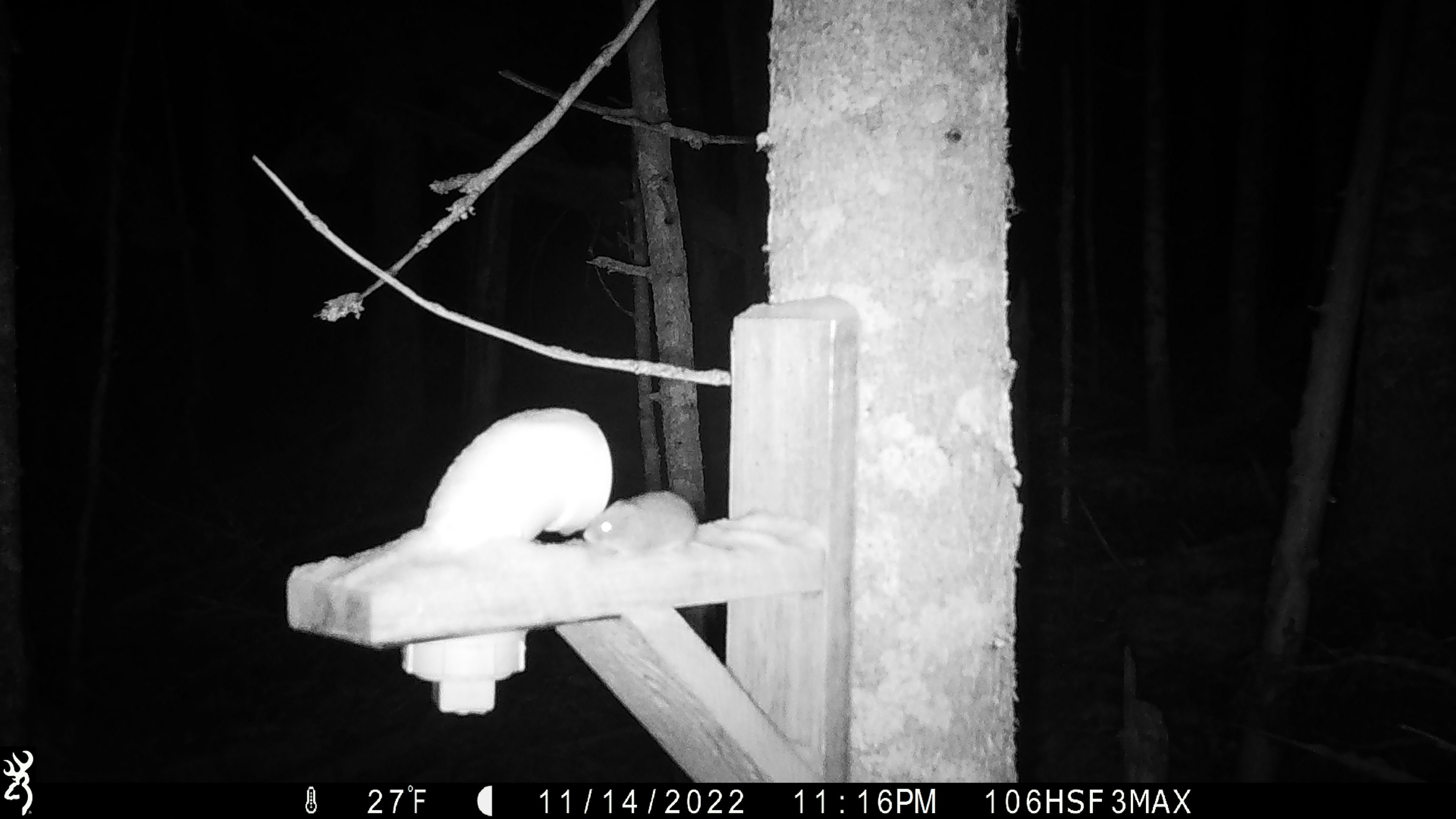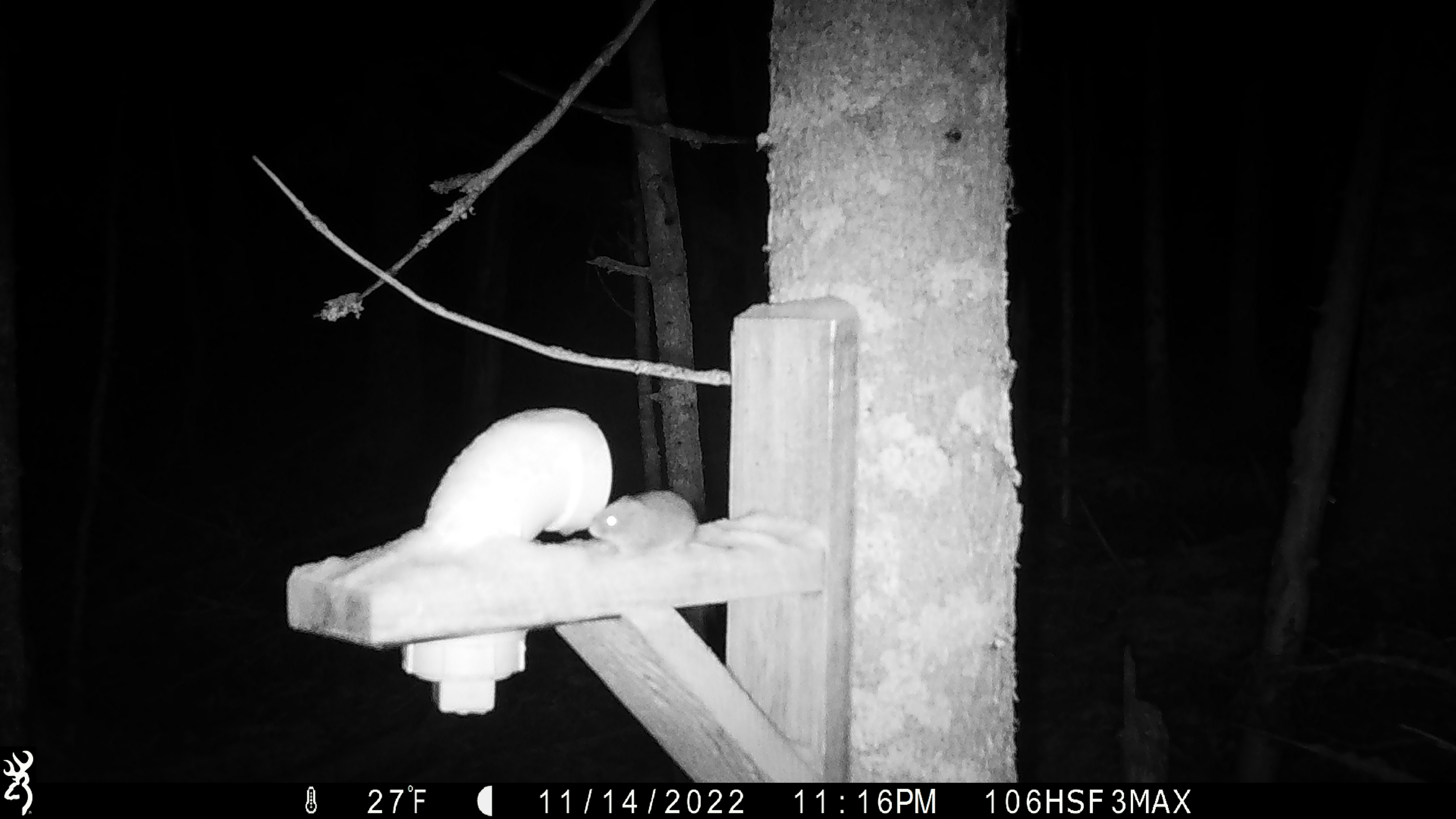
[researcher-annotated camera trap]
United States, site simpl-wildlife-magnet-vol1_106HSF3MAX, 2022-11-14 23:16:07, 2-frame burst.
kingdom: Animalia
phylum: Chordata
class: Mammalia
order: Rodentia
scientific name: Rodentia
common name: mouse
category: mouse sp.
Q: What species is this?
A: Mouse sp. (mouse) (Rodentia).